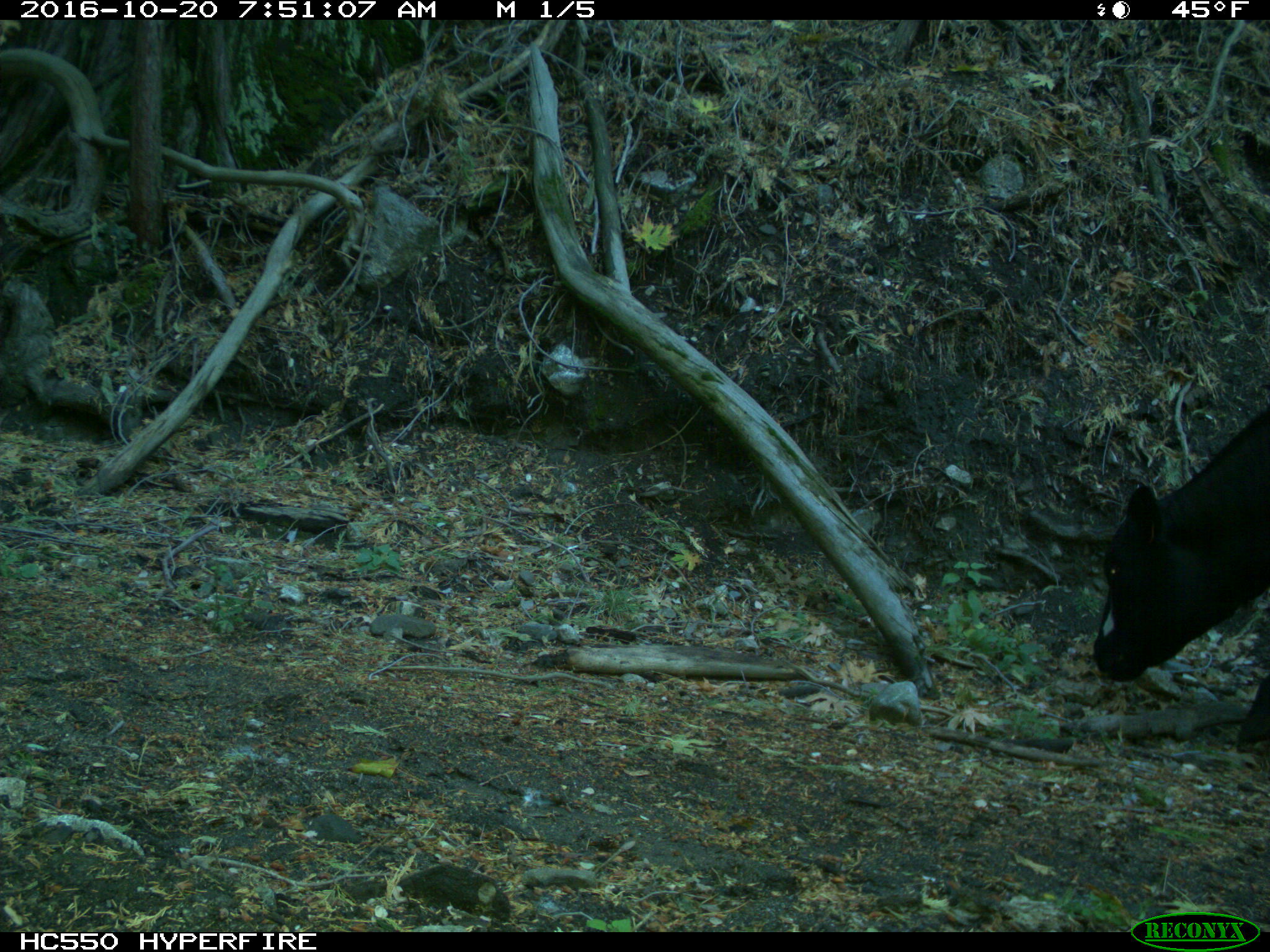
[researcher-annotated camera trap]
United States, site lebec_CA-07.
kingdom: Animalia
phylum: Chordata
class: Mammalia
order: Artiodactyla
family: Bovidae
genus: Bos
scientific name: Bos taurus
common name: domestic cow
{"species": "Bos taurus (domestic cow)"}